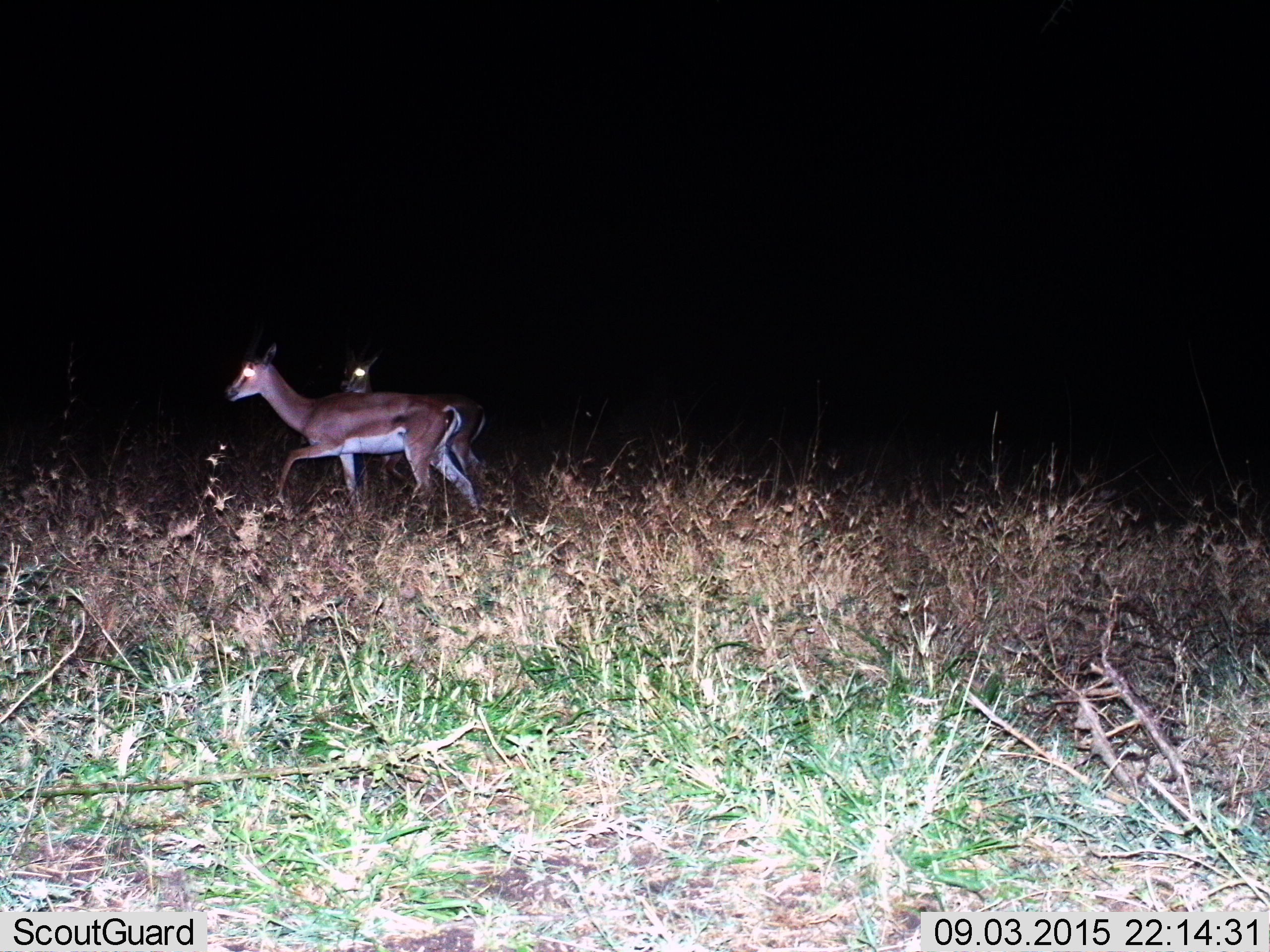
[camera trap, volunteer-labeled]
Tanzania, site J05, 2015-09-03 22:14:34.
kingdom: Animalia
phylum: Chordata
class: Mammalia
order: Artiodactyla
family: Bovidae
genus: Nanger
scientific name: Nanger granti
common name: grant's gazelle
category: gazellegrants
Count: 2.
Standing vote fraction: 0%.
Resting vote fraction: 0%.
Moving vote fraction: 100%.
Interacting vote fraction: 0%.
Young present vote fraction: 0%.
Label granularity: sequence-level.